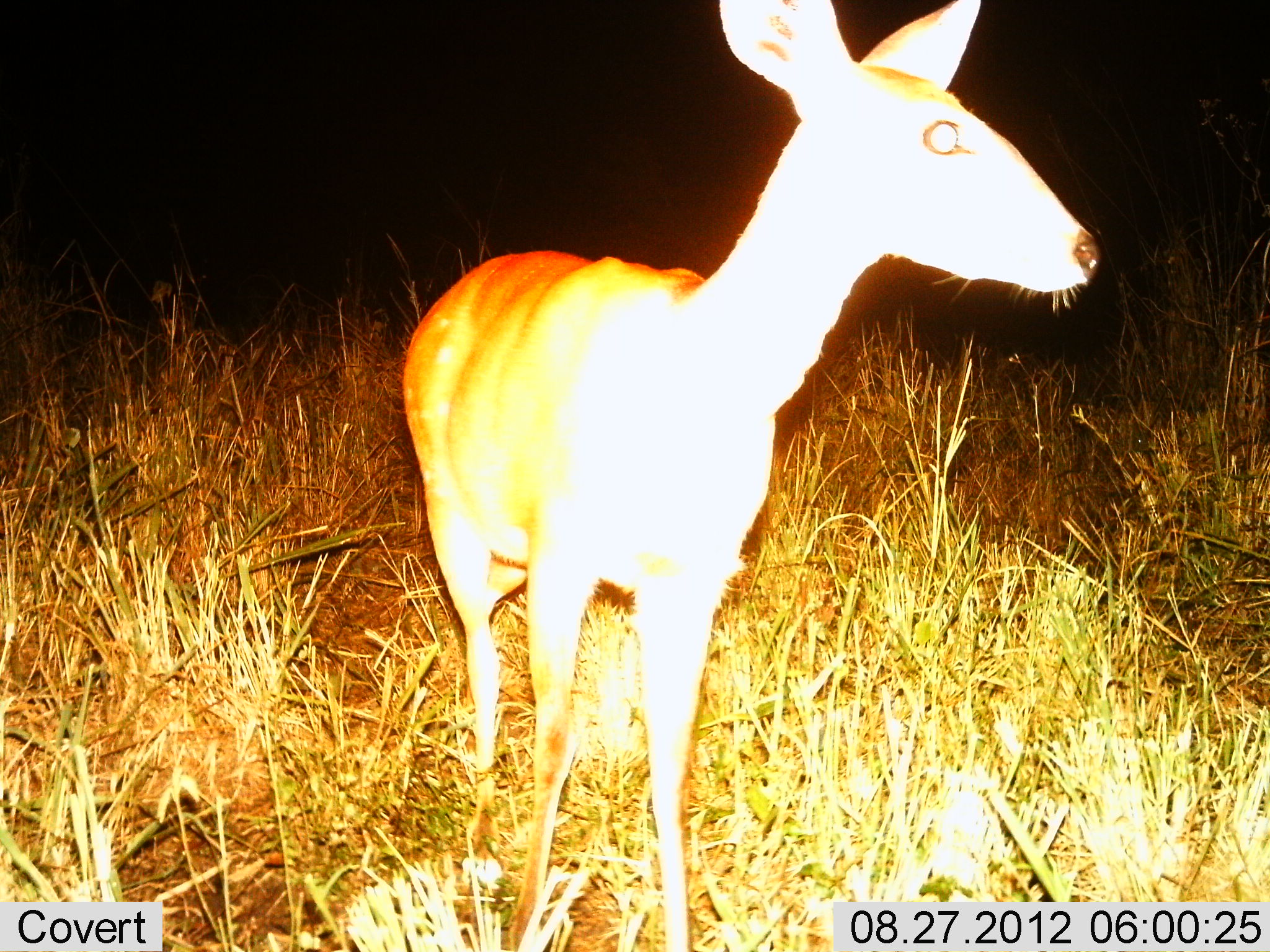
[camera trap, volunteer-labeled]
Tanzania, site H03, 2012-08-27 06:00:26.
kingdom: Animalia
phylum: Chordata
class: Mammalia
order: Artiodactyla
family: Bovidae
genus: Redunca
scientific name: Redunca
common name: reedbuck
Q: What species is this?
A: Reedbuck (Redunca).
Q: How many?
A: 1.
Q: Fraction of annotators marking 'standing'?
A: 100%.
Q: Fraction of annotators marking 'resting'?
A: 0%.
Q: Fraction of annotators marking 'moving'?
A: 0%.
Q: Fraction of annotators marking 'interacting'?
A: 0%.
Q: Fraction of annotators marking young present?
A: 0%.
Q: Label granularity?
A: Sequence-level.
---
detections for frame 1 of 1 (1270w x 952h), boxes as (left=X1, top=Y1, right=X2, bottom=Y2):
animal: (left=398, top=0, right=1101, bottom=951)